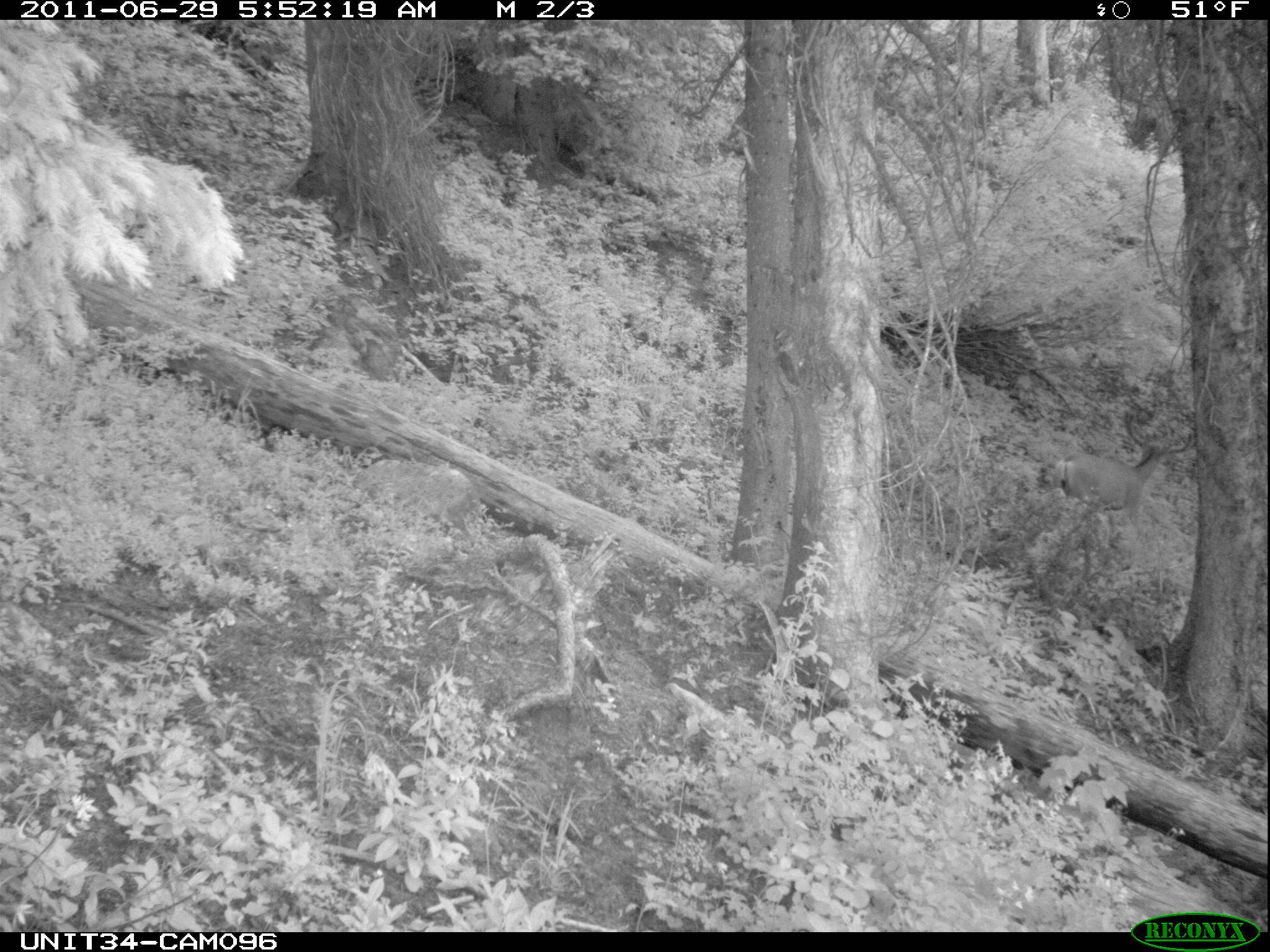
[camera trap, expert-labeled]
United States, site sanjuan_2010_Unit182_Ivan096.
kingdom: Animalia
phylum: Chordata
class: Mammalia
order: Artiodactyla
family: Cervidae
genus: Odocoileus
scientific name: Odocoileus hemionus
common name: mule deer